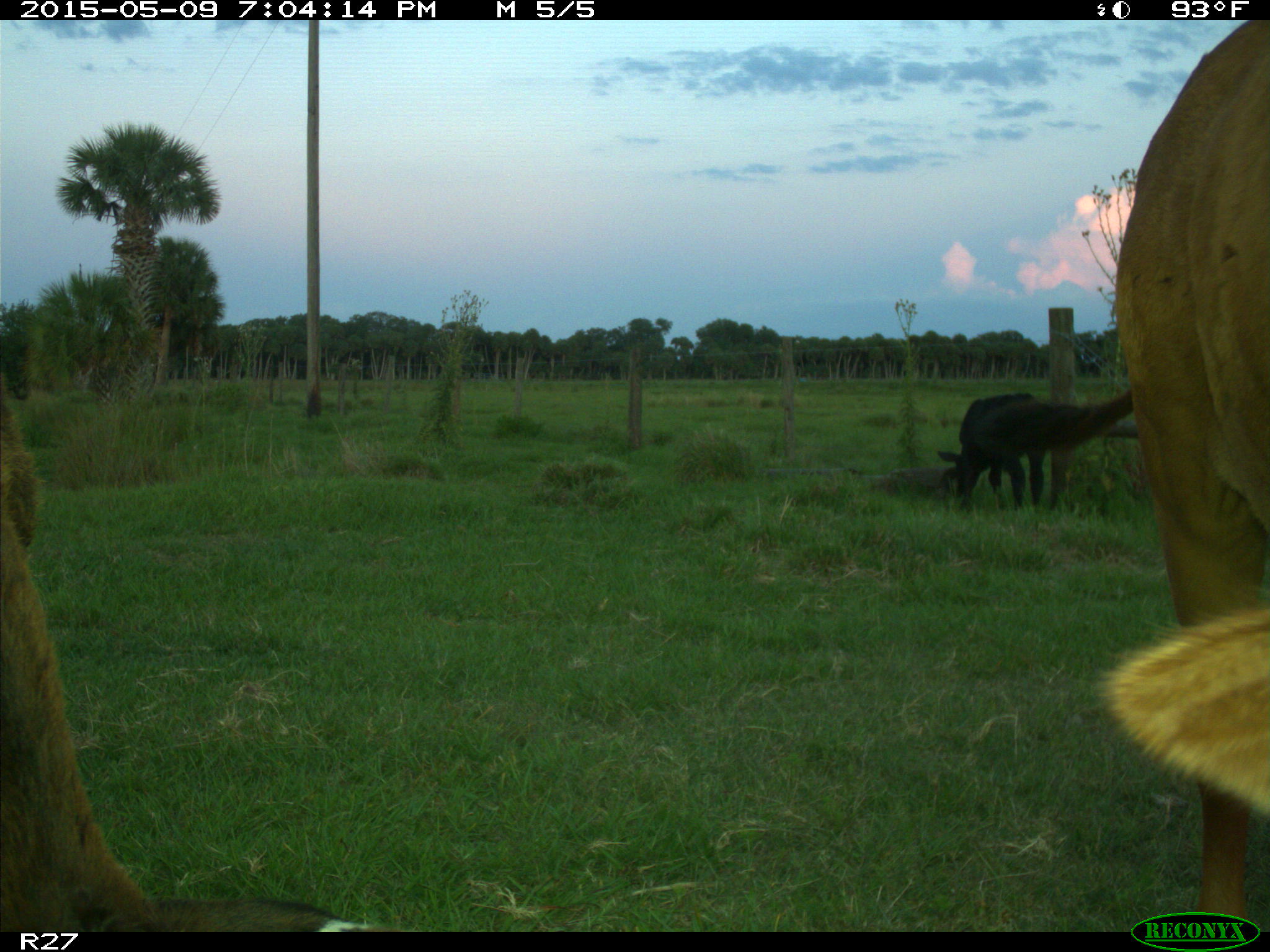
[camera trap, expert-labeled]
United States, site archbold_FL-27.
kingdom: Animalia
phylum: Chordata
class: Mammalia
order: Artiodactyla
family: Bovidae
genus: Bos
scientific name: Bos taurus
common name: domestic cow